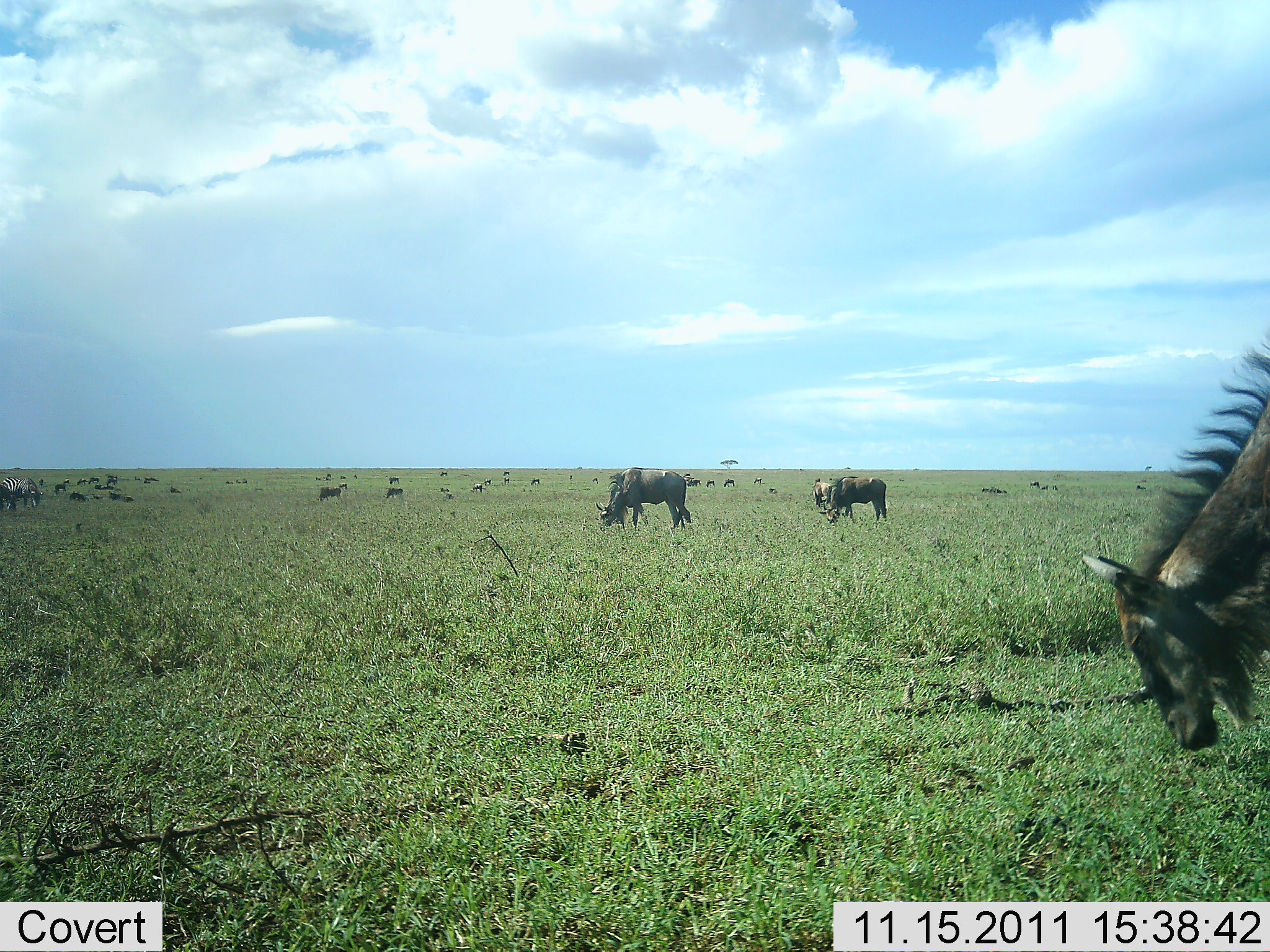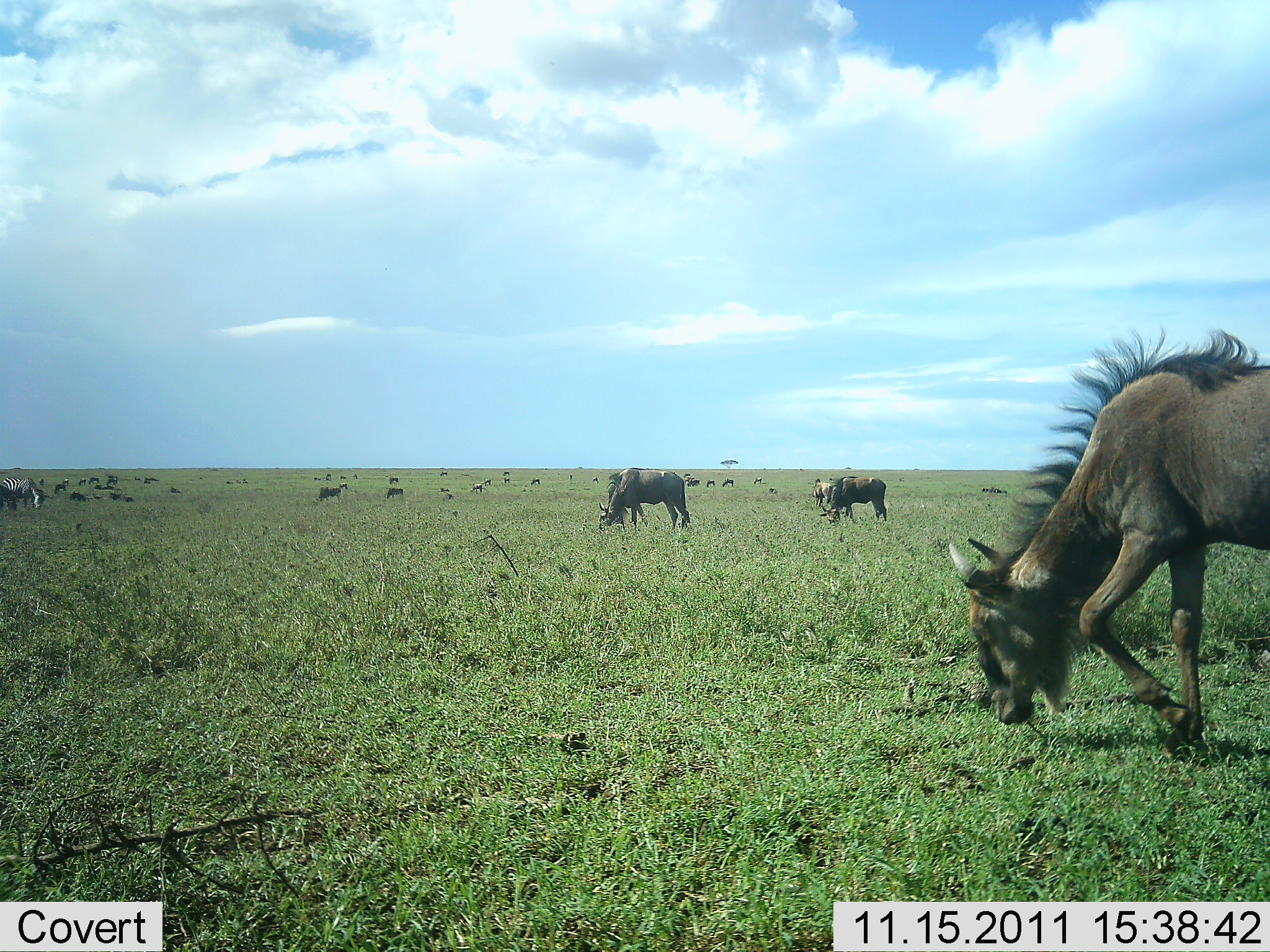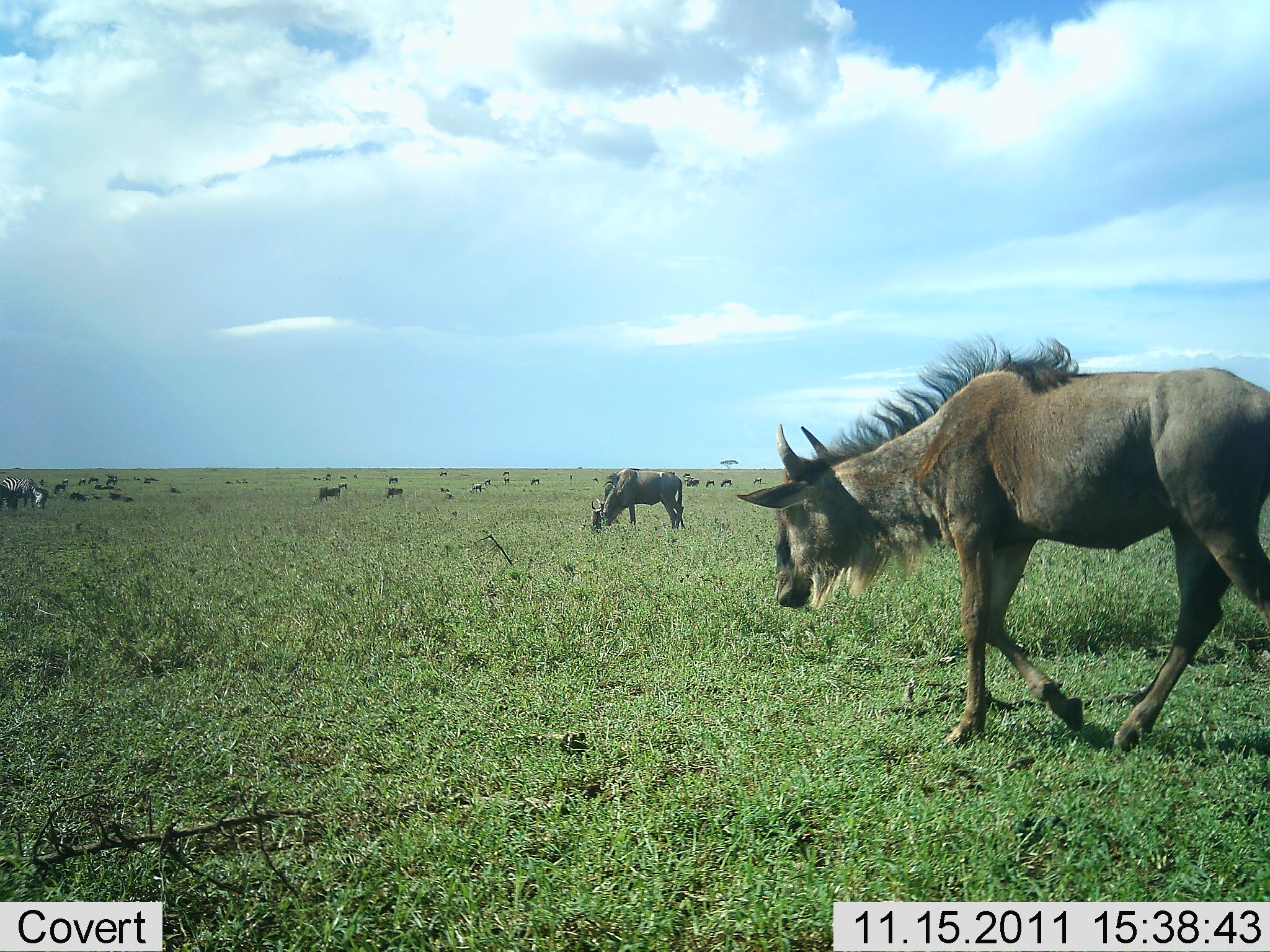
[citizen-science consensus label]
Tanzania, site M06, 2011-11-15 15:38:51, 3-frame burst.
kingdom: Animalia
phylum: Chordata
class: Mammalia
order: Artiodactyla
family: Bovidae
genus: Connochaetes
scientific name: Connochaetes taurinus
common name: blue wildebeest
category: wildebeest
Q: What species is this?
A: Wildebeest (blue wildebeest) (Connochaetes taurinus).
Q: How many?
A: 11-50.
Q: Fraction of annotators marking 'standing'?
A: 32%.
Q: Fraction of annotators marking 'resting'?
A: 16%.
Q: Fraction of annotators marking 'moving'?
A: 47%.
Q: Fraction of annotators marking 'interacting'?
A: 11%.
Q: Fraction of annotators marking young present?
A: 5%.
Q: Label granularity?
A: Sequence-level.